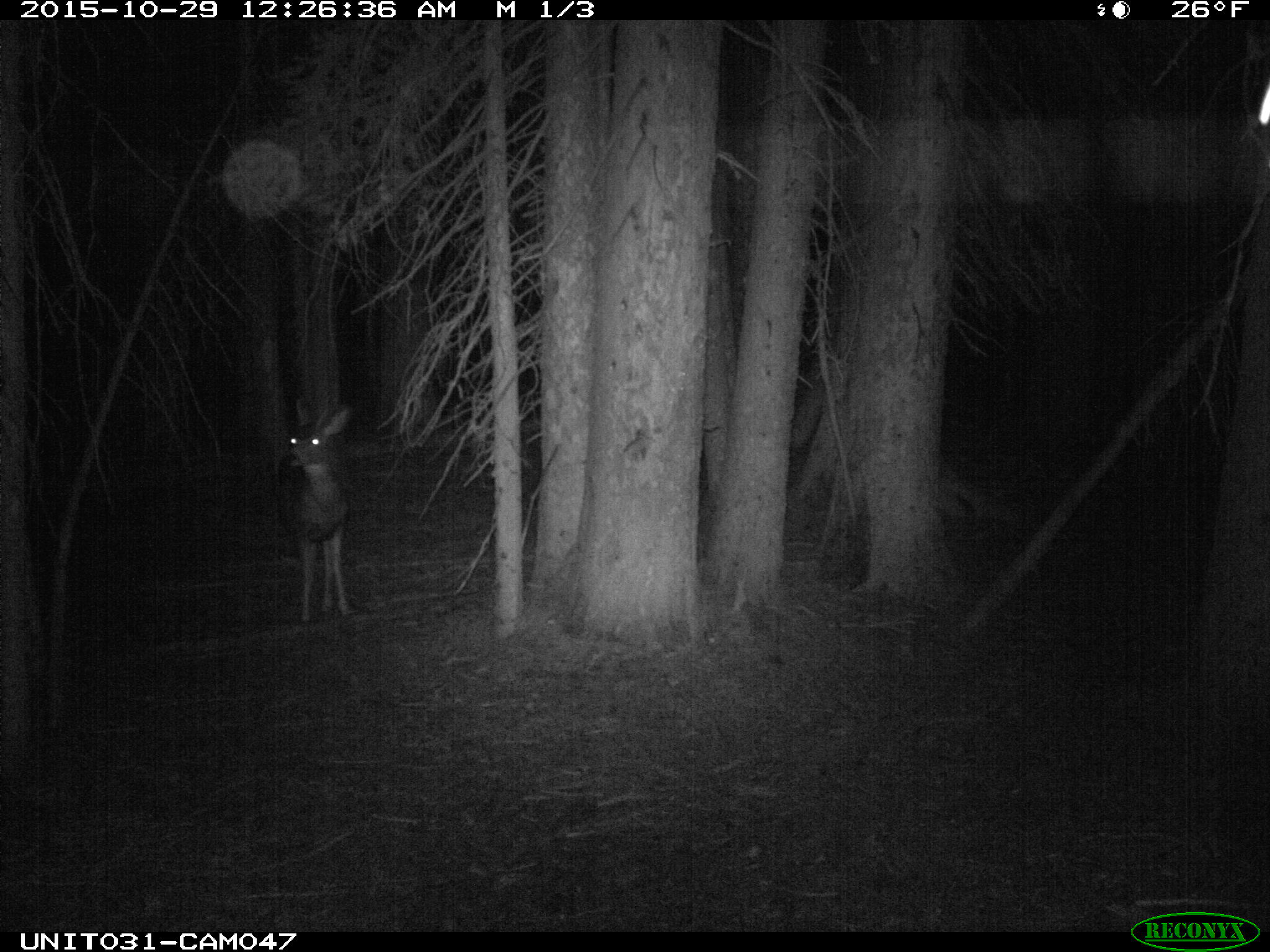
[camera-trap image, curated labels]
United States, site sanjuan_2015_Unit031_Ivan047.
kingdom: Animalia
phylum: Chordata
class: Mammalia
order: Artiodactyla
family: Cervidae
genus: Odocoileus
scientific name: Odocoileus hemionus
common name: mule deer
Odocoileus hemionus (mule deer).